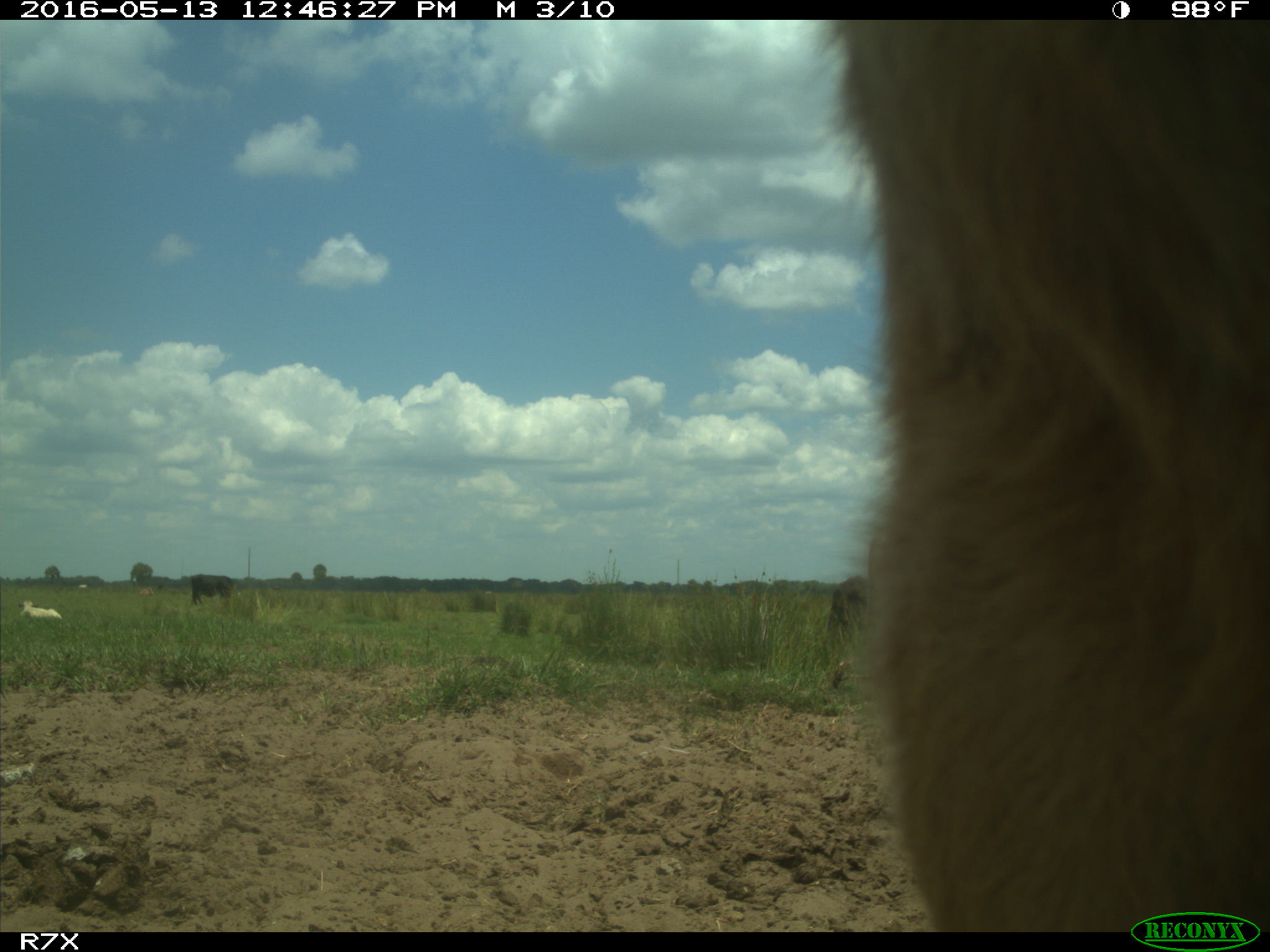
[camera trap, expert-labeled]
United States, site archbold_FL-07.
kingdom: Animalia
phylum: Chordata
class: Mammalia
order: Artiodactyla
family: Bovidae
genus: Bos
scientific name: Bos taurus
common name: domestic cow